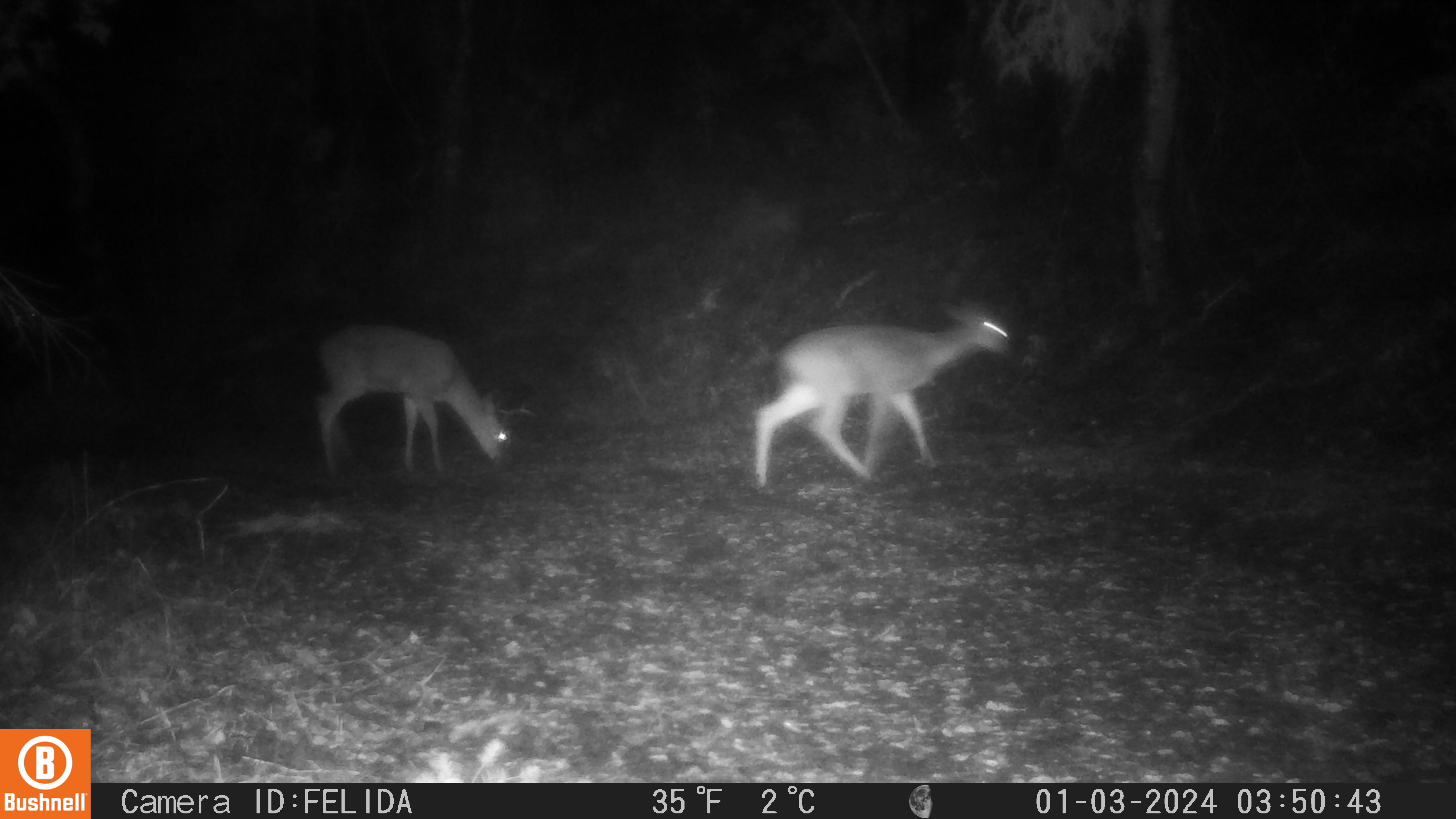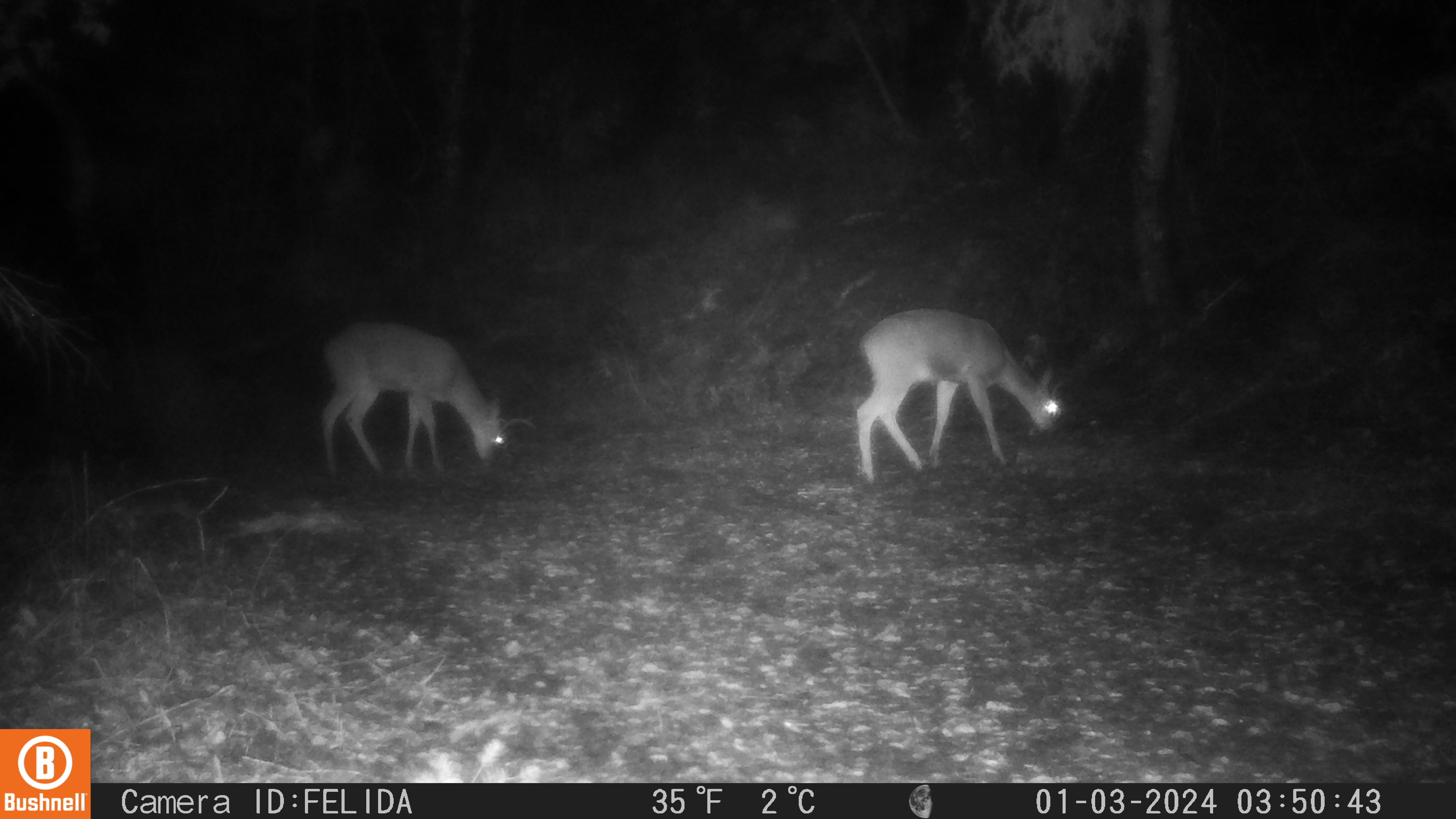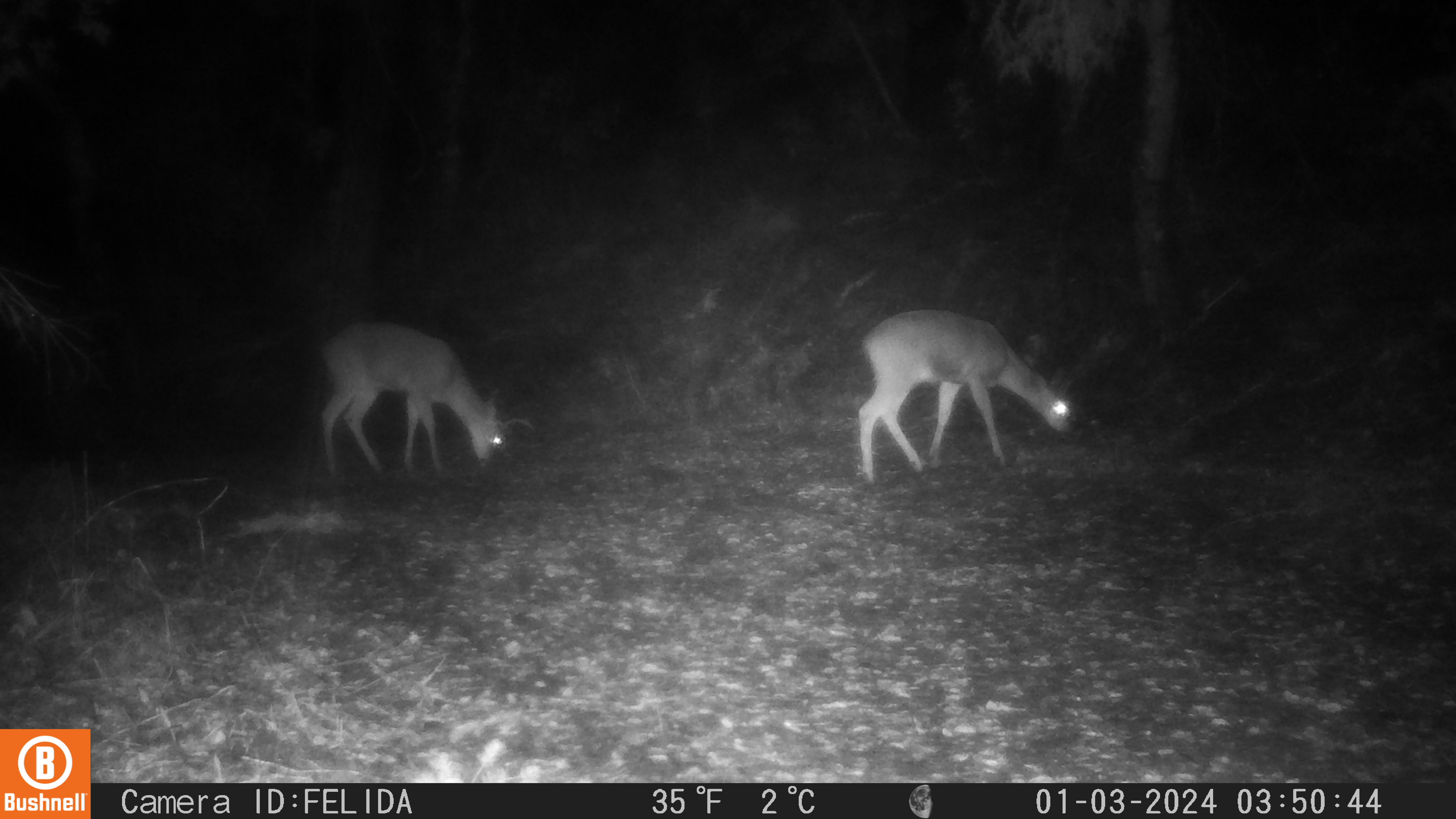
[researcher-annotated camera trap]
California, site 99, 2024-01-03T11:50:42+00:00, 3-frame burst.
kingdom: Animalia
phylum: Chordata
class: Mammalia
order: Artiodactyla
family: Cervidae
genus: Odocoileus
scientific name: Odocoileus hemionus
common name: mule deer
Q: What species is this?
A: Mule deer (Odocoileus hemionus).